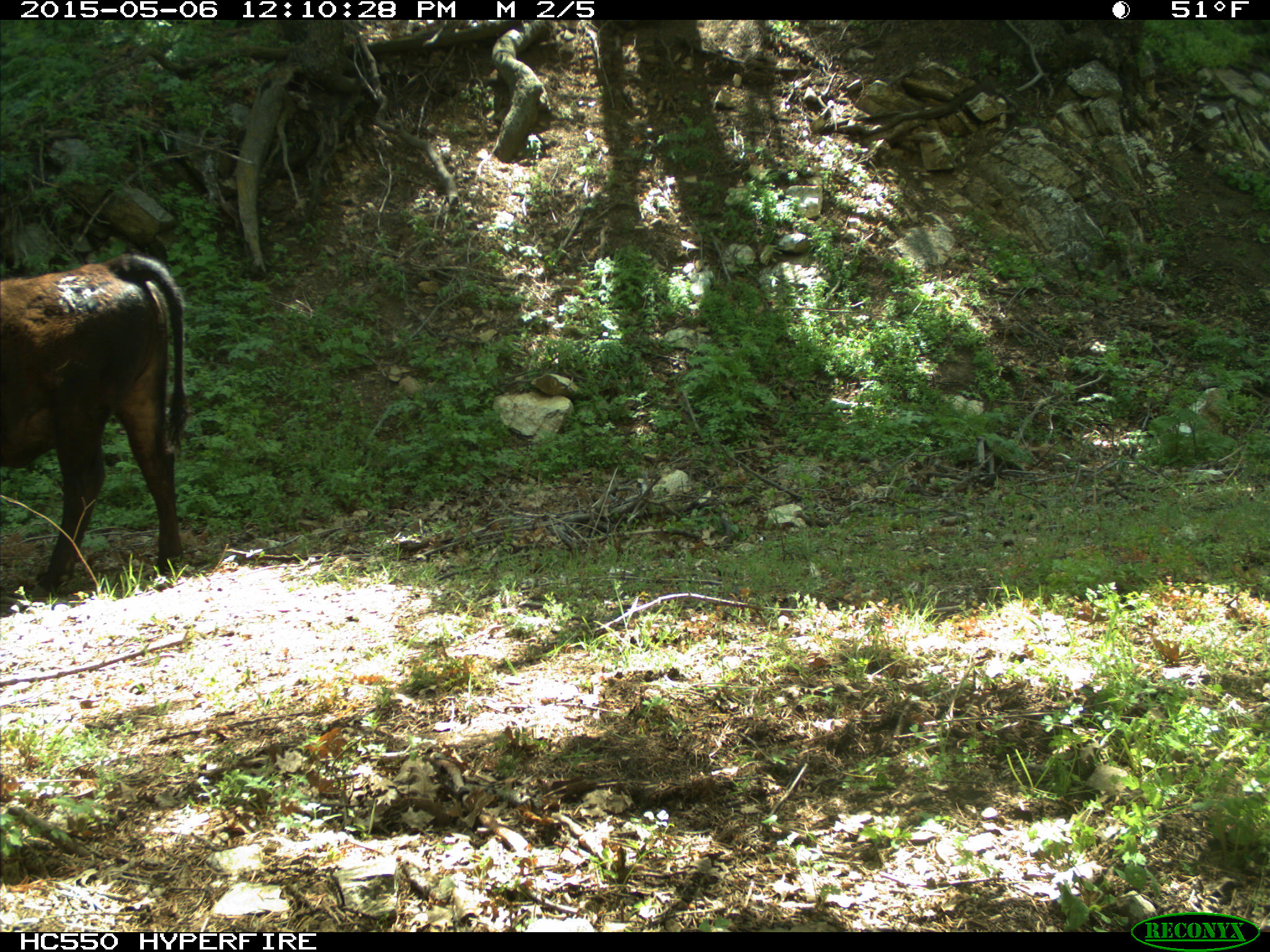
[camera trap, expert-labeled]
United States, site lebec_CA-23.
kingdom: Animalia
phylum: Chordata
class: Mammalia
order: Artiodactyla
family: Bovidae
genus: Bos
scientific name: Bos taurus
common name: domestic cow